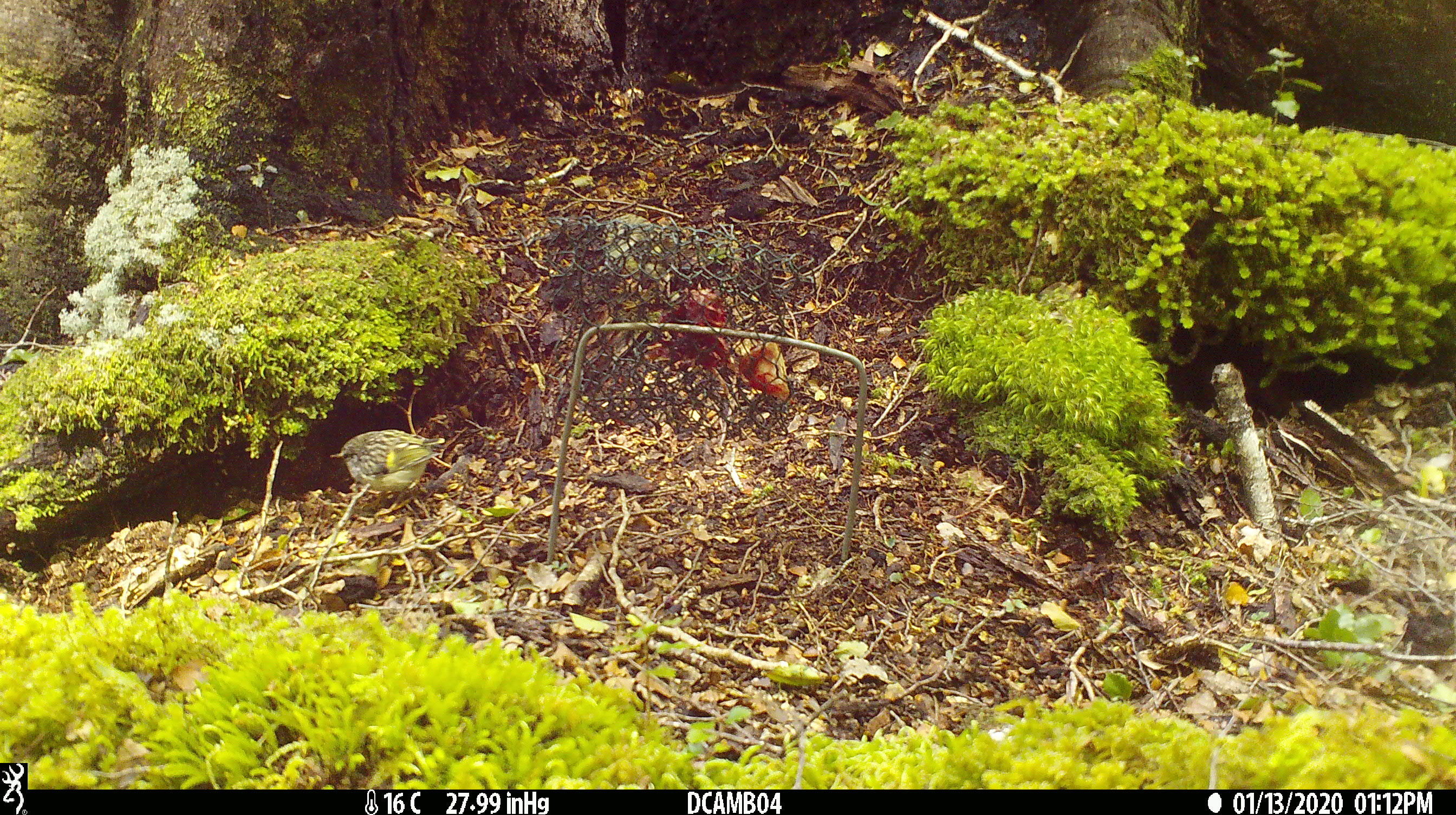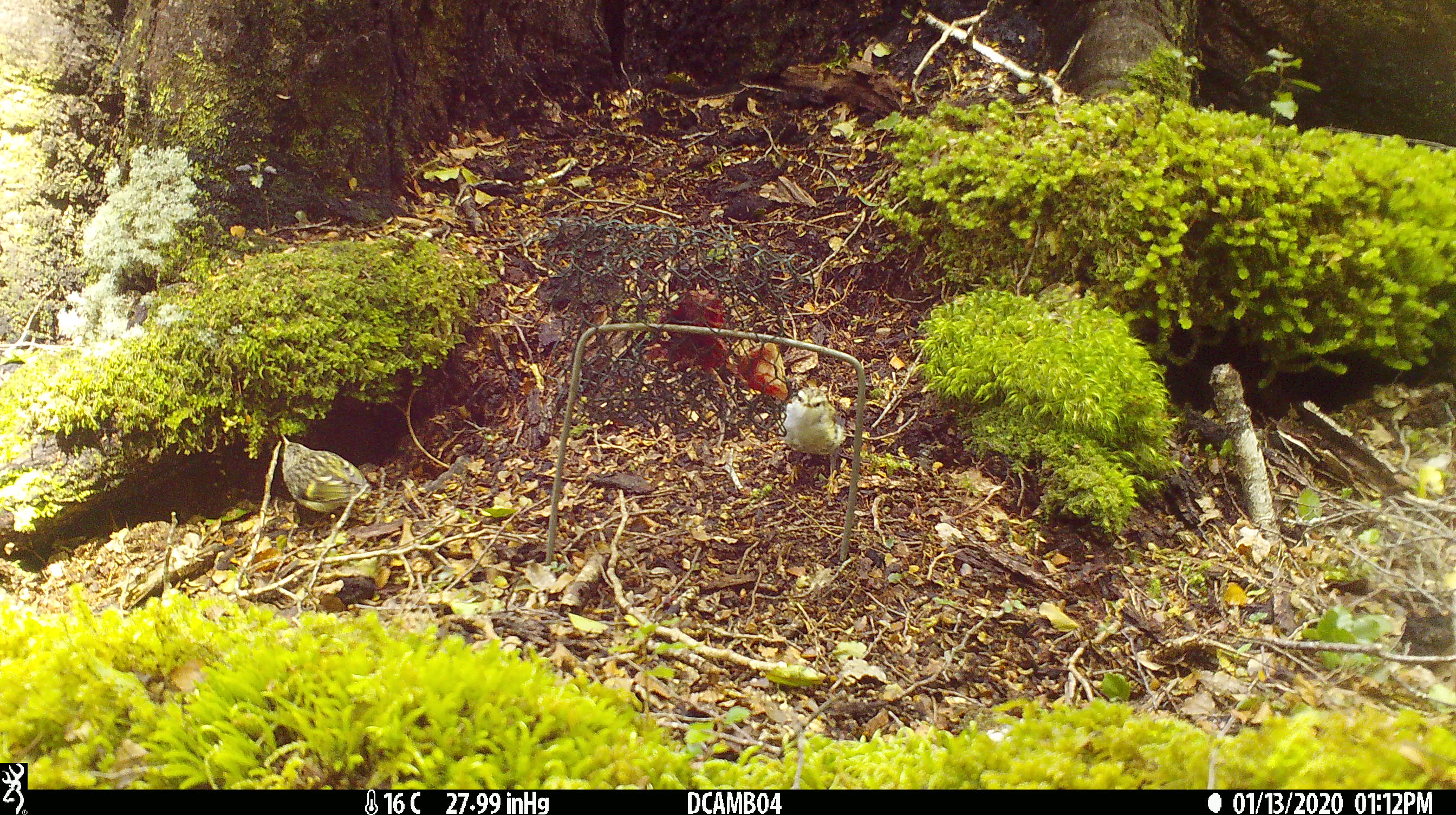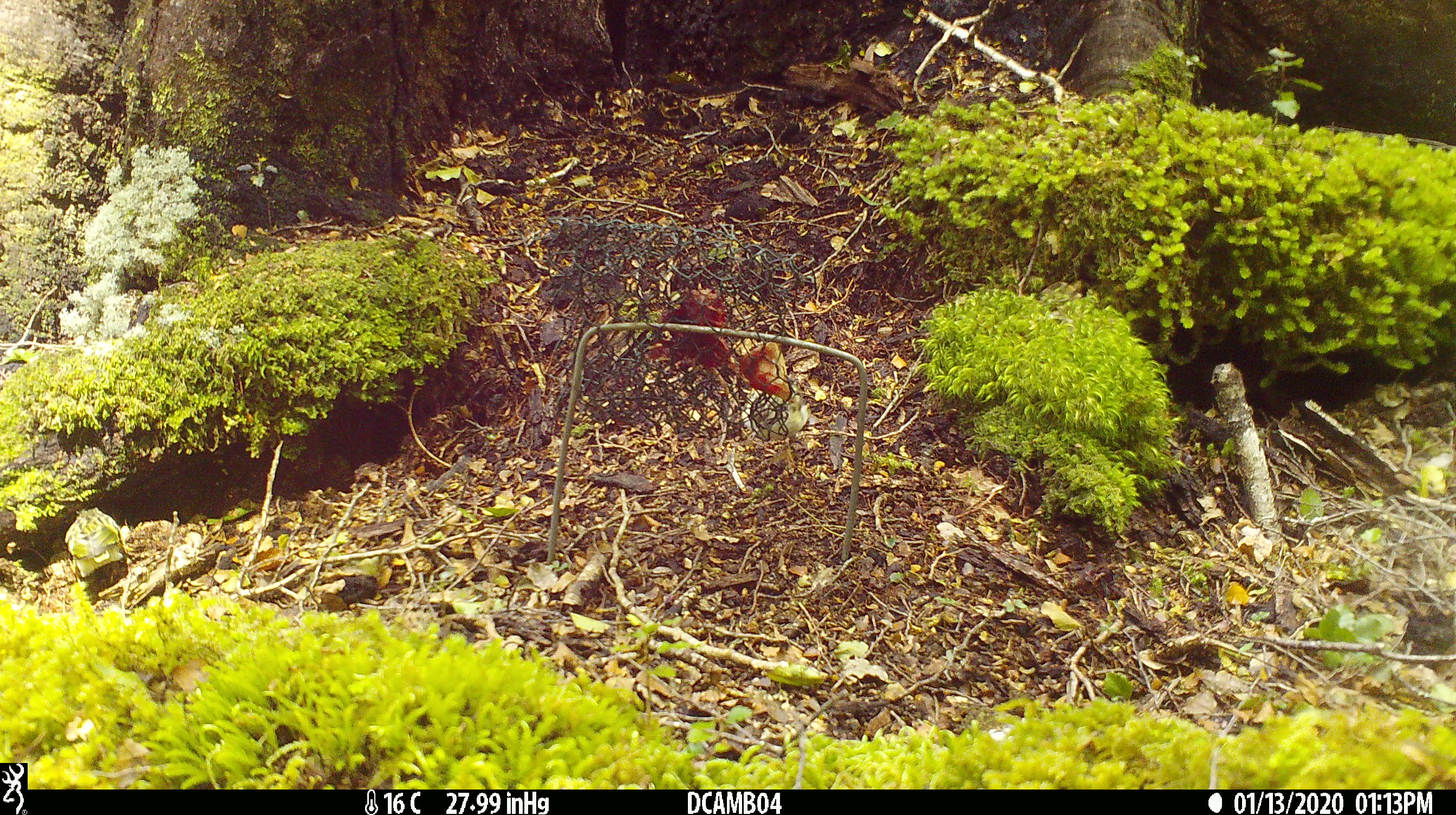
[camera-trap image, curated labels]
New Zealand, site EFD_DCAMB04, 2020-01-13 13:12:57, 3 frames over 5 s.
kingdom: Animalia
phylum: Chordata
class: Aves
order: Passeriformes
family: Acanthisittidae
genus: Acanthisitta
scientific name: Acanthisitta chloris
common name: rifleman